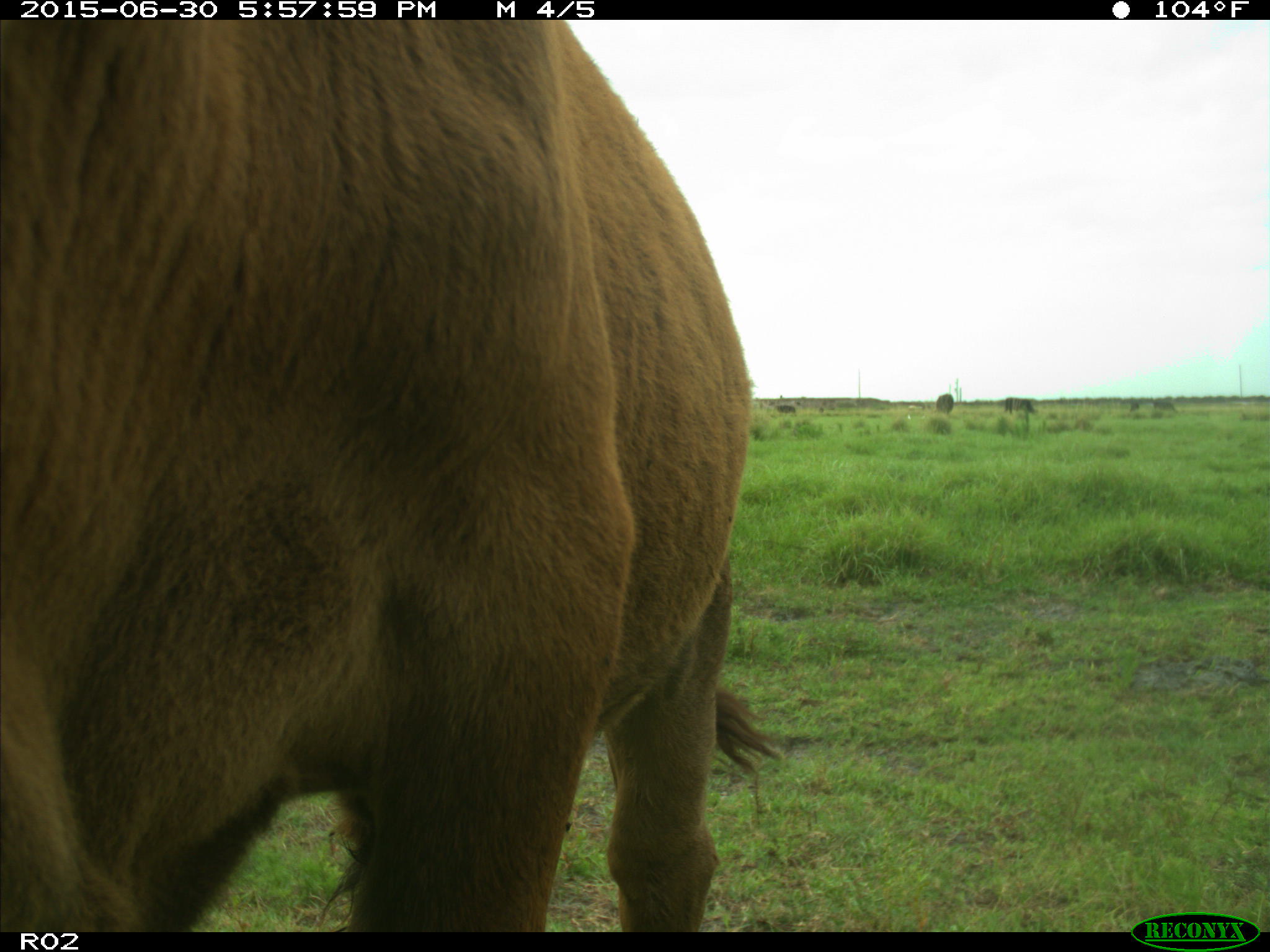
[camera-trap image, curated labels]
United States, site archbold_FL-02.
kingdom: Animalia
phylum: Chordata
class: Mammalia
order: Artiodactyla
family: Bovidae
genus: Bos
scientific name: Bos taurus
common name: domestic cow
Bos taurus (domestic cow).